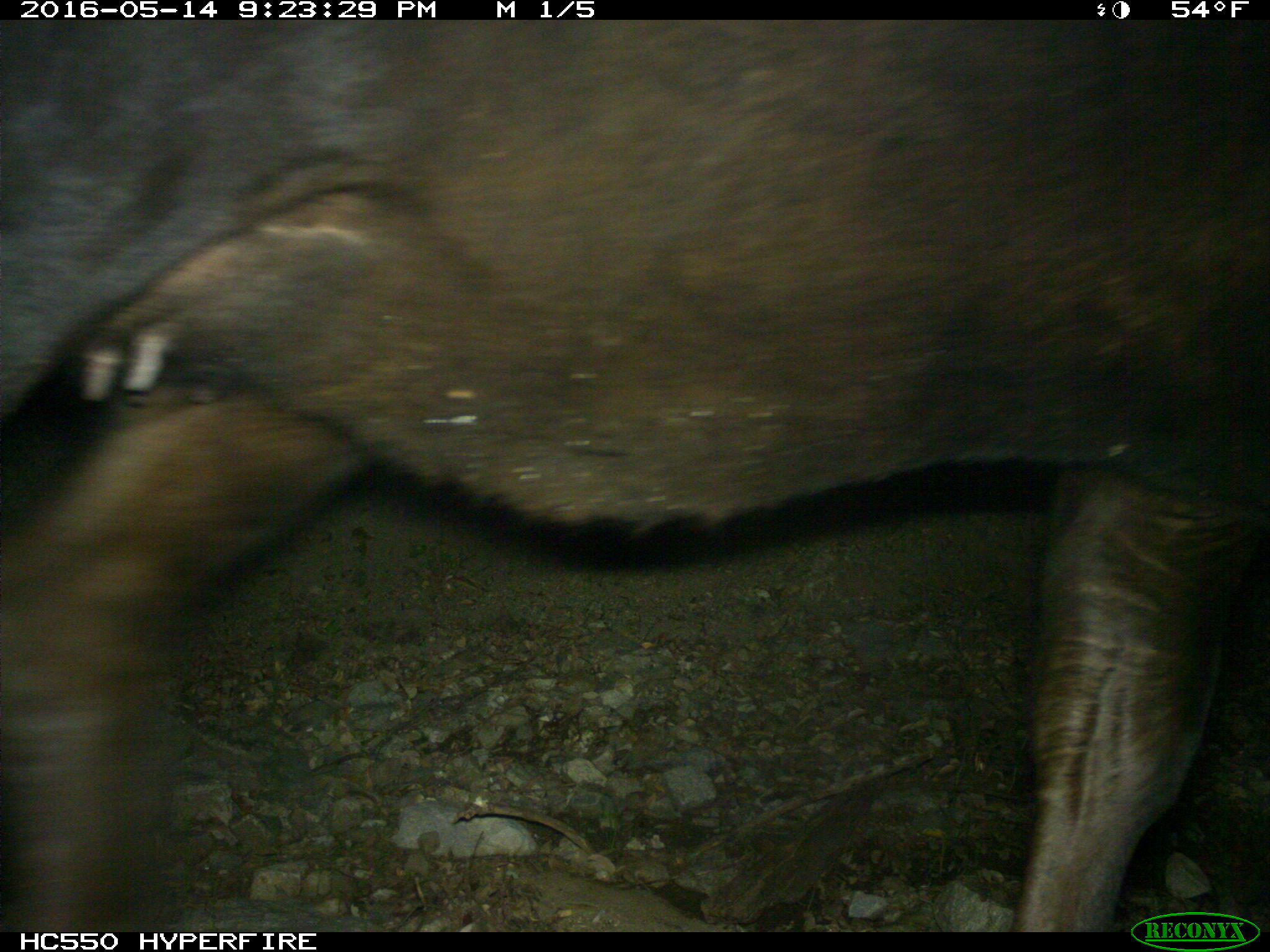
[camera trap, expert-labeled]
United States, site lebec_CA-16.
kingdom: Animalia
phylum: Chordata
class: Mammalia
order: Artiodactyla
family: Bovidae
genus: Bos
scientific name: Bos taurus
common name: domestic cow